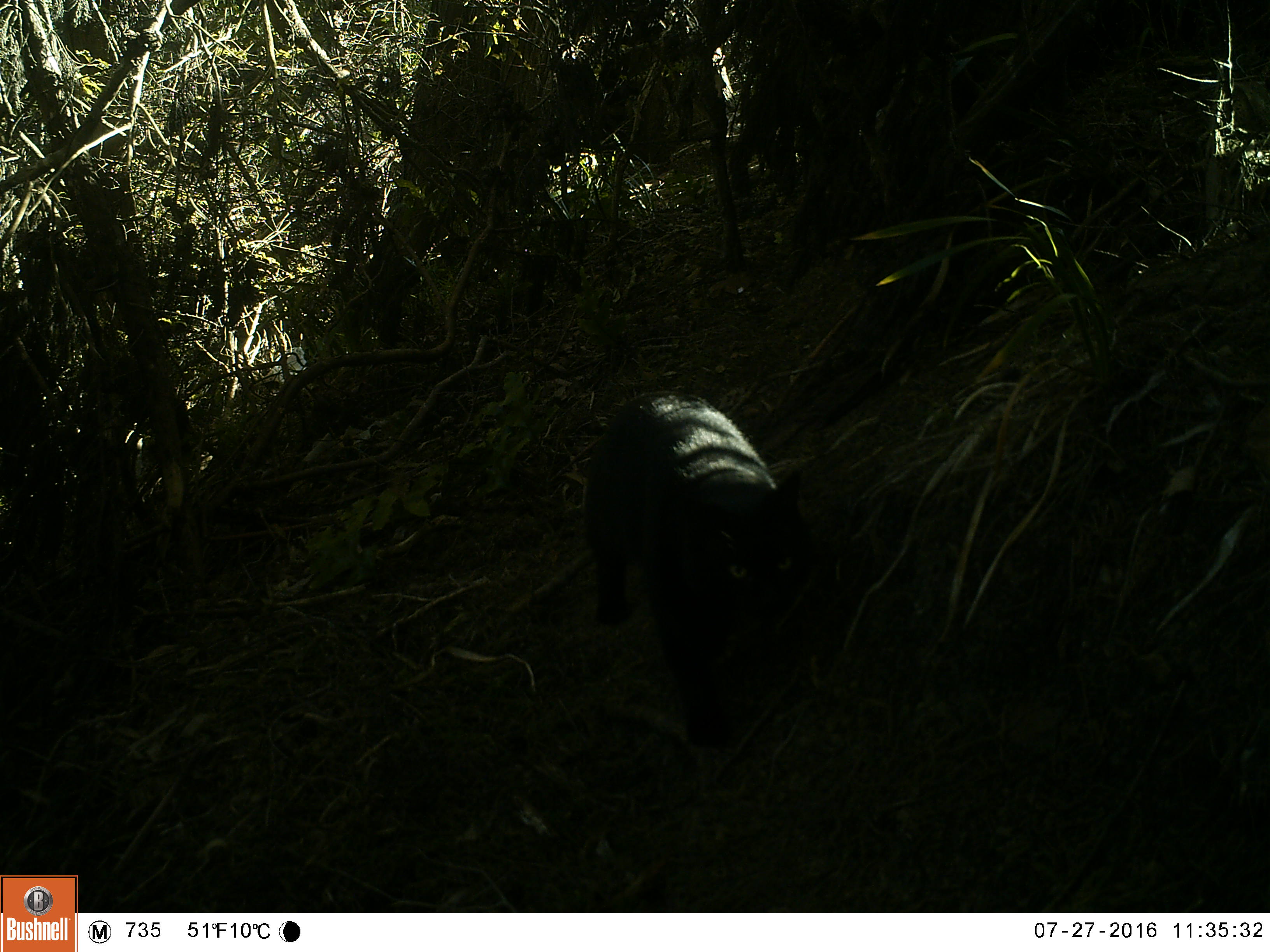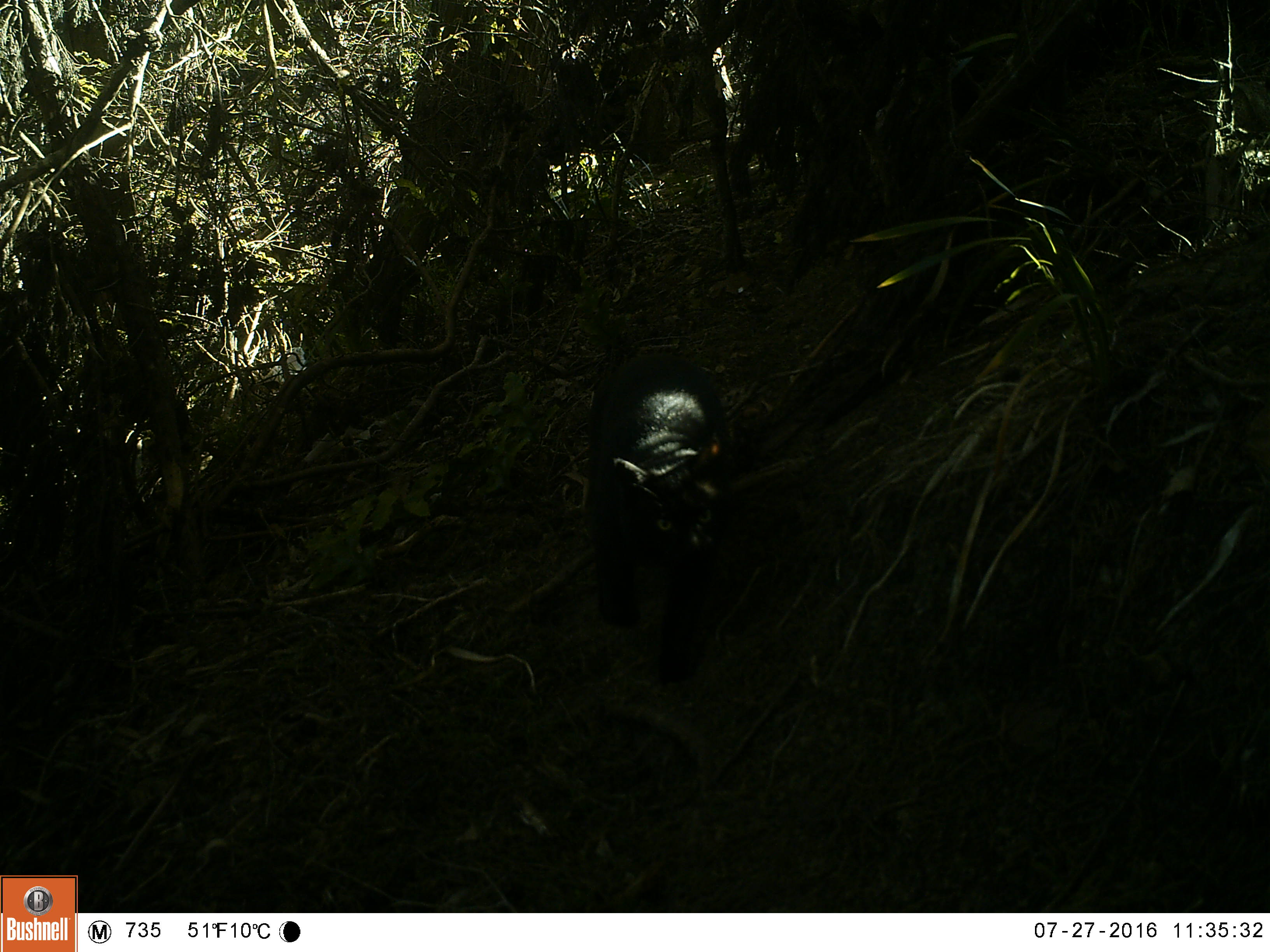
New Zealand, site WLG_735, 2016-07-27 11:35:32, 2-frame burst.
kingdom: Animalia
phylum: Chordata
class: Mammalia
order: Carnivora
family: Felidae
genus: Felis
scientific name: Felis catus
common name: domestic cat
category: cat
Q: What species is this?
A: Cat (domestic cat) (Felis catus).